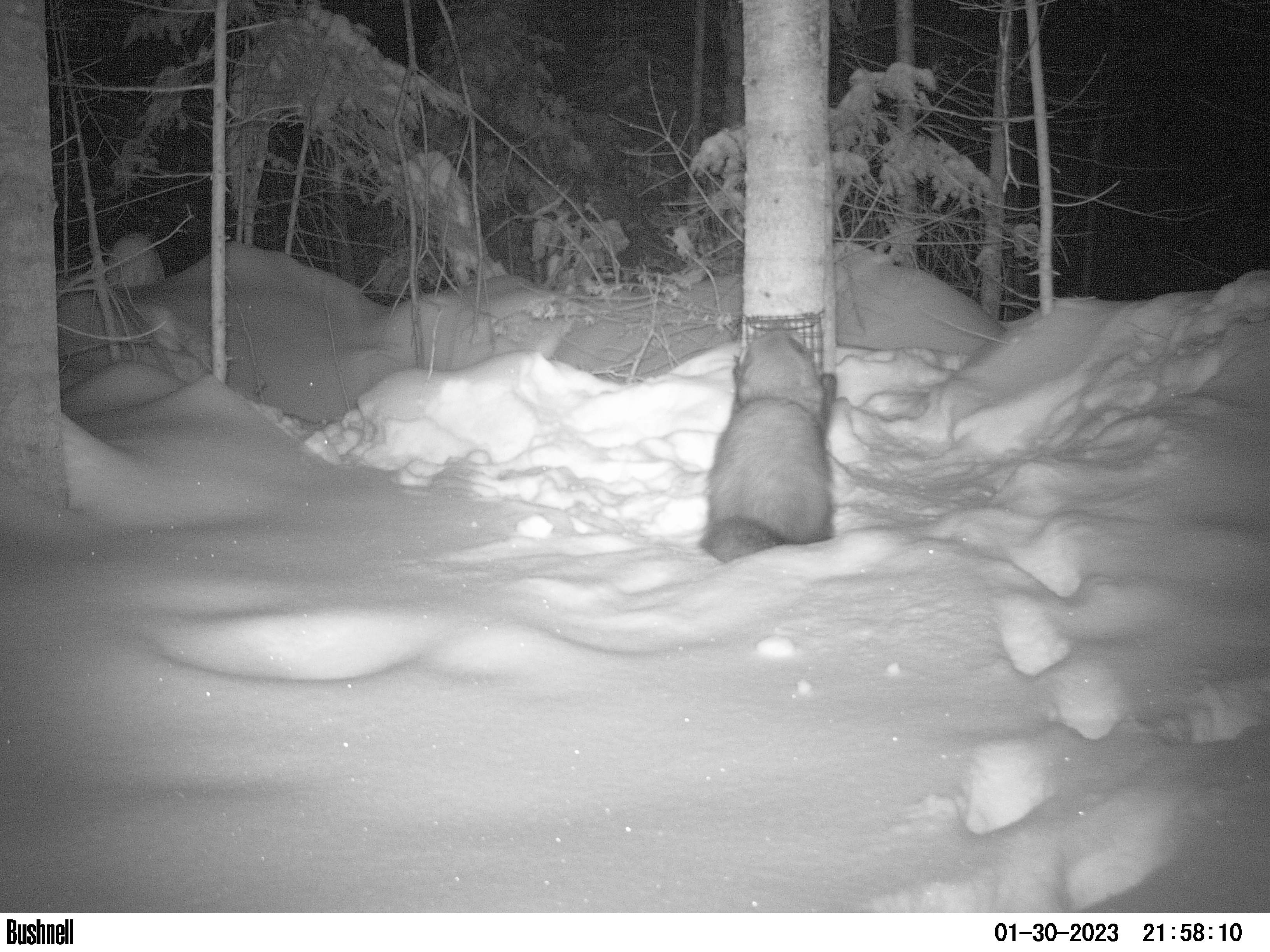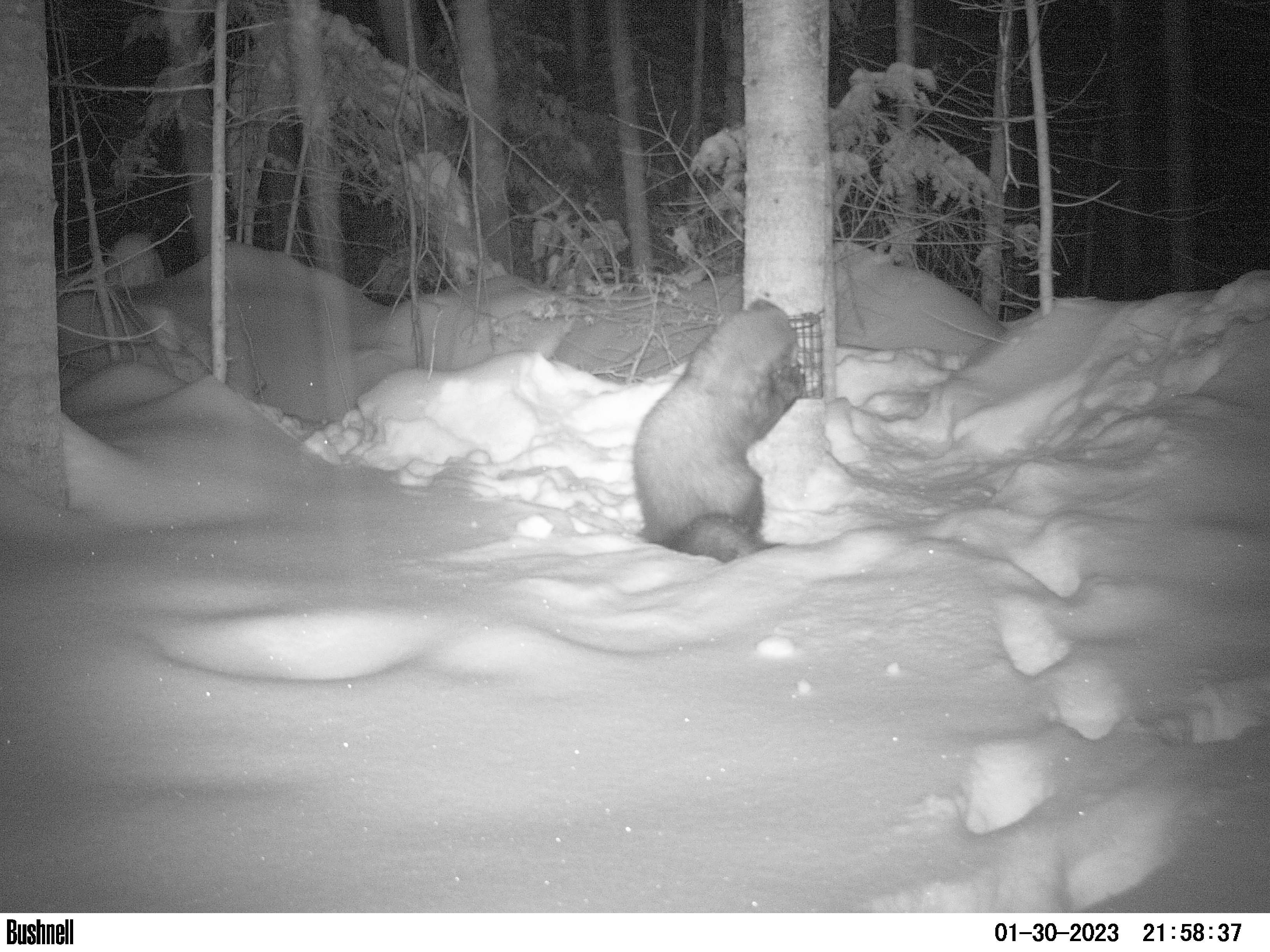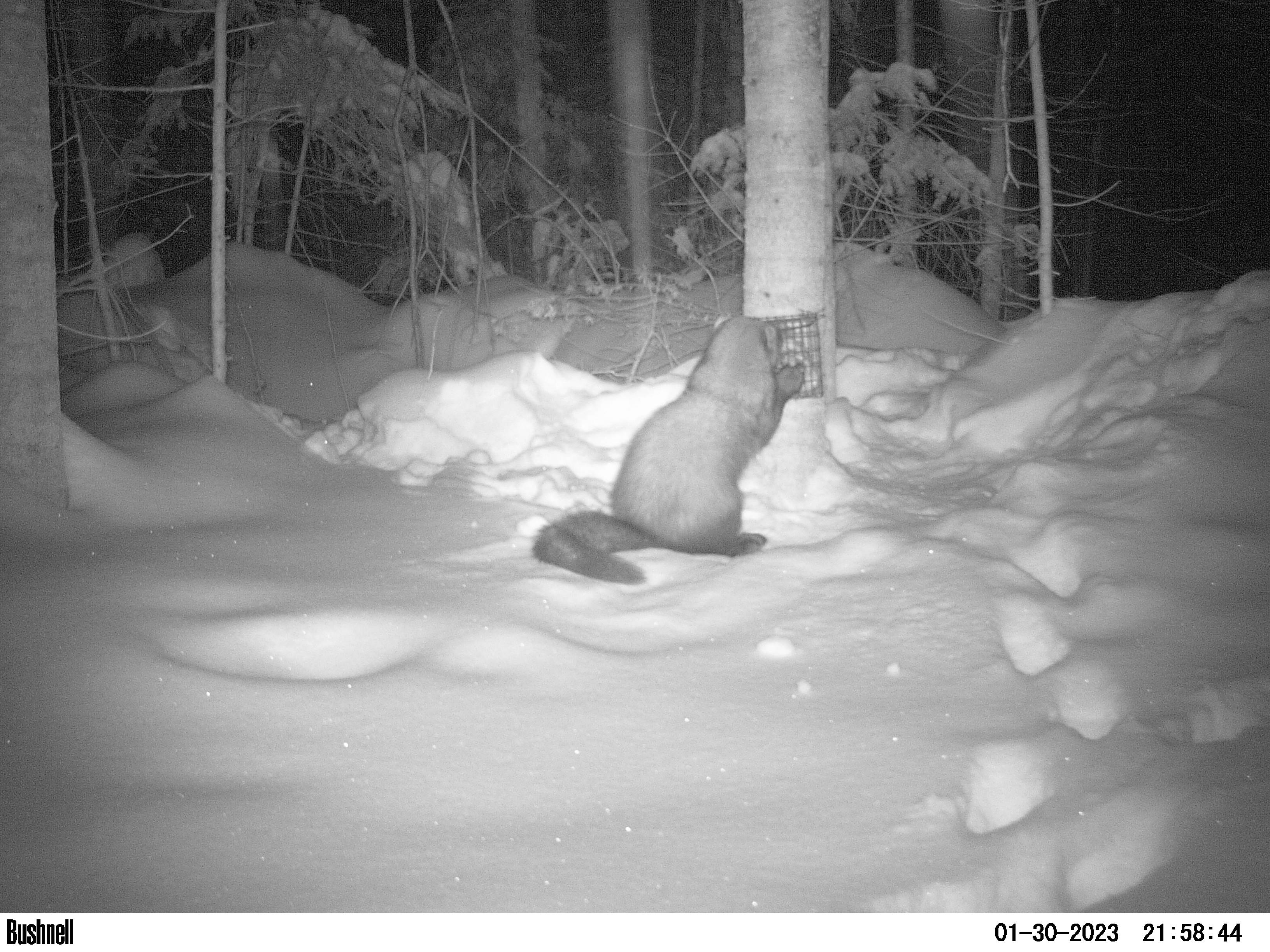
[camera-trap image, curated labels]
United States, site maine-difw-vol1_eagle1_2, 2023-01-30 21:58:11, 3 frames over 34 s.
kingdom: Animalia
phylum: Chordata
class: Mammalia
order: Carnivora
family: Mustelidae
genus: Pekania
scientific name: Pekania pennanti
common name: fisher